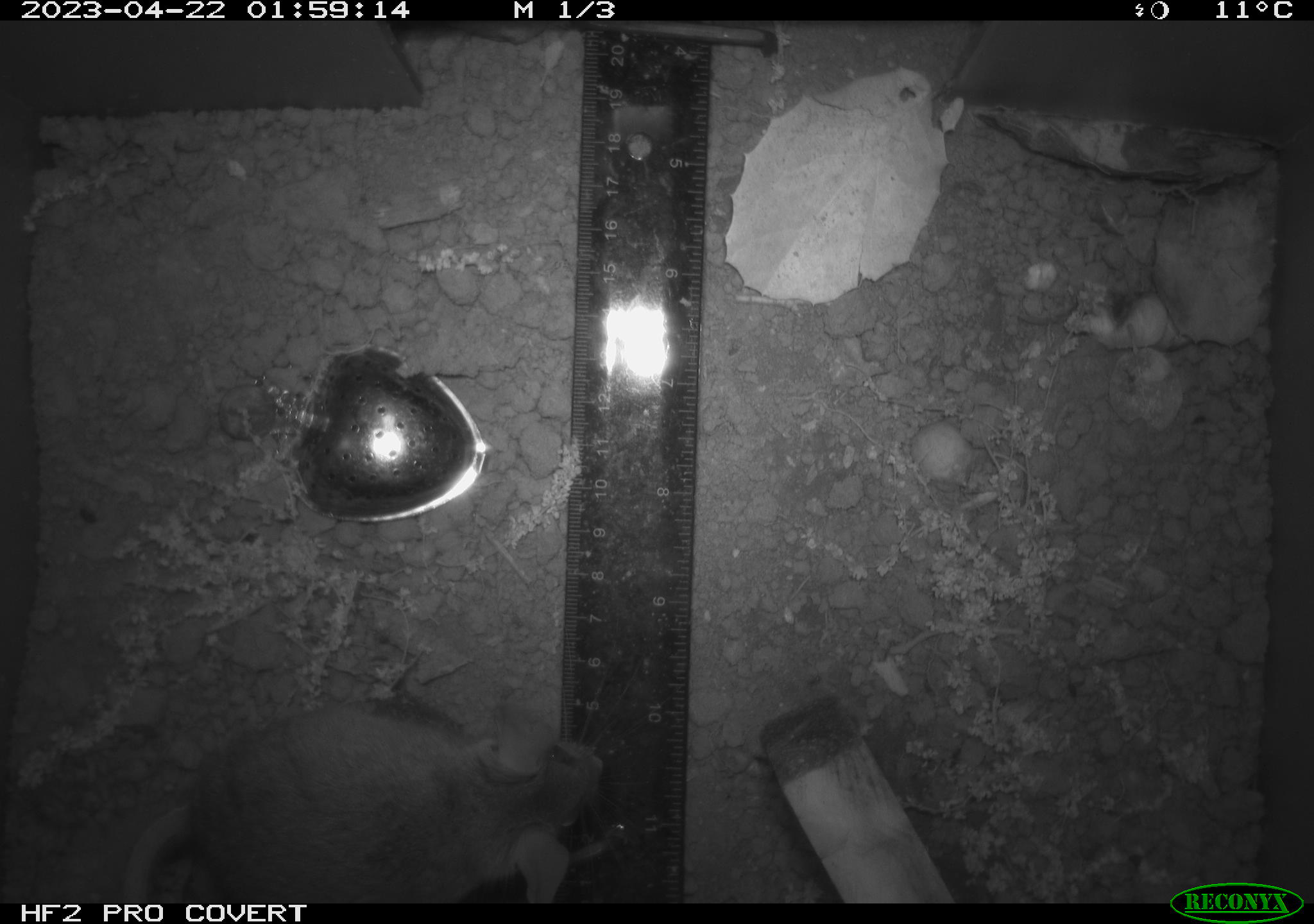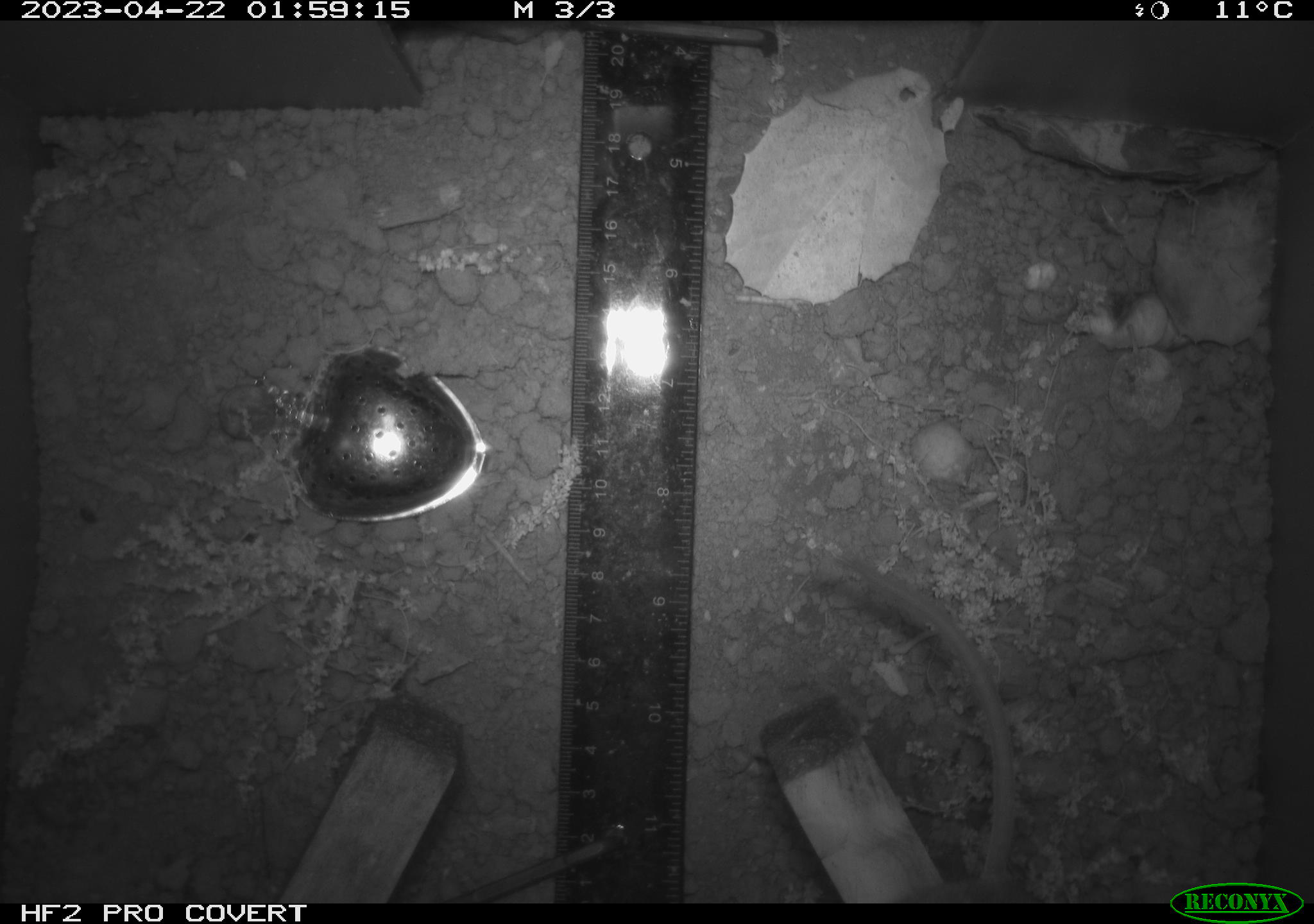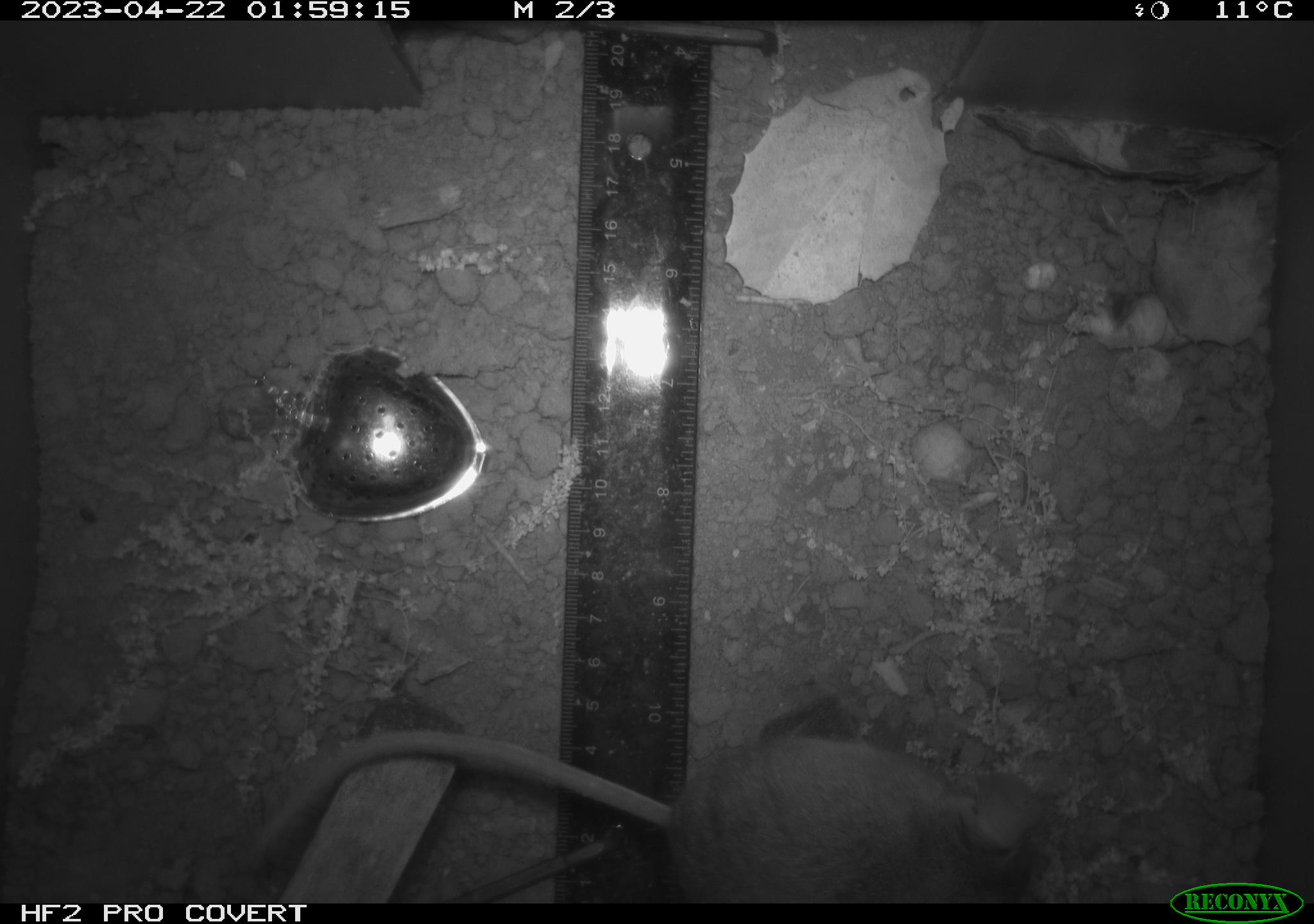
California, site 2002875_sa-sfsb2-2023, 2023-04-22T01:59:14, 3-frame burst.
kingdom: Animalia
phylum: Chordata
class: Mammalia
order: Rodentia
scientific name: Rodentia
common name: mouse species